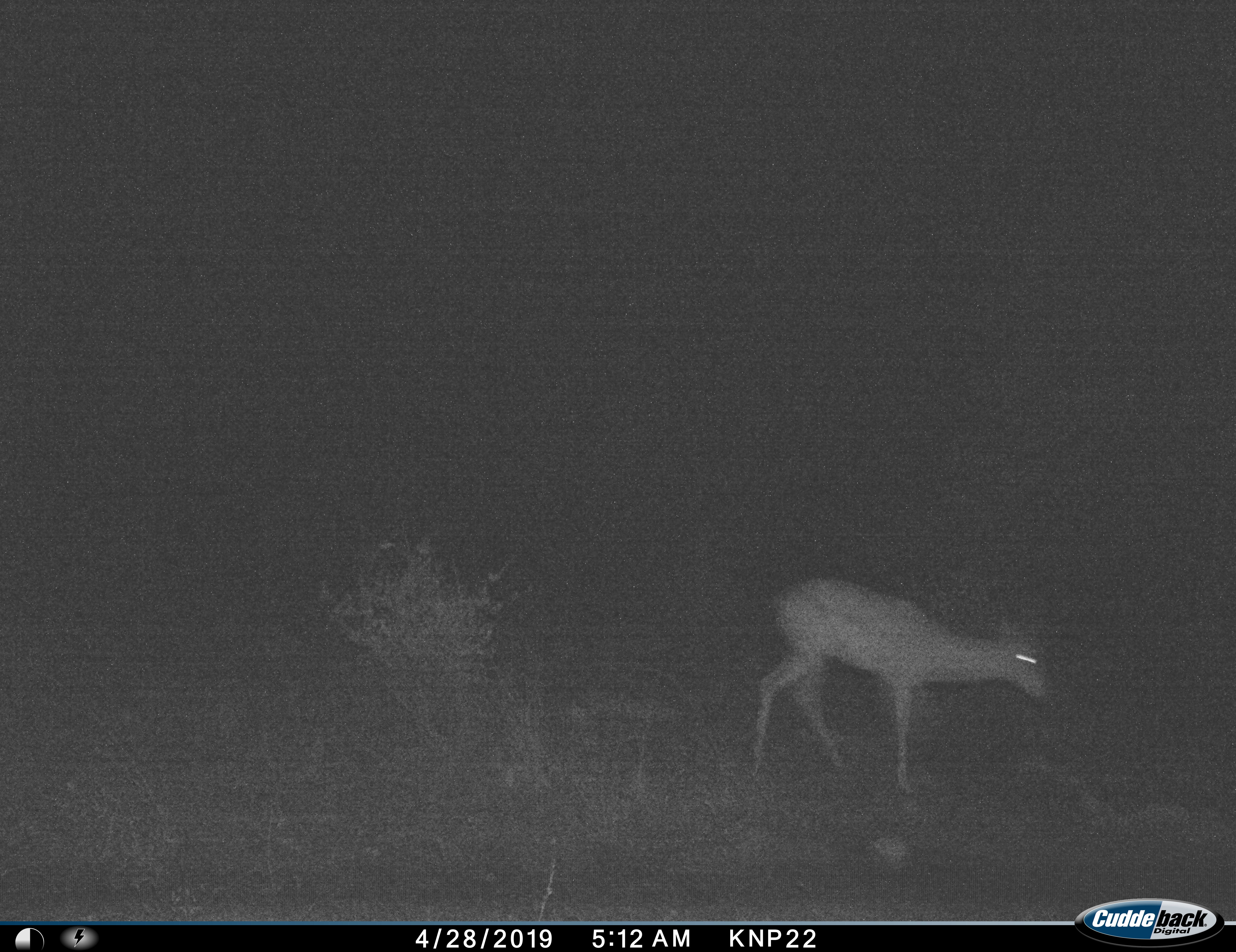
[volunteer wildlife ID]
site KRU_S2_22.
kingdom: Animalia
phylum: Chordata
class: Mammalia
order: Artiodactyla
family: Bovidae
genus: Aepyceros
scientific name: Aepyceros melampus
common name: impala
Impala (Aepyceros melampus), count 1. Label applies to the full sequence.